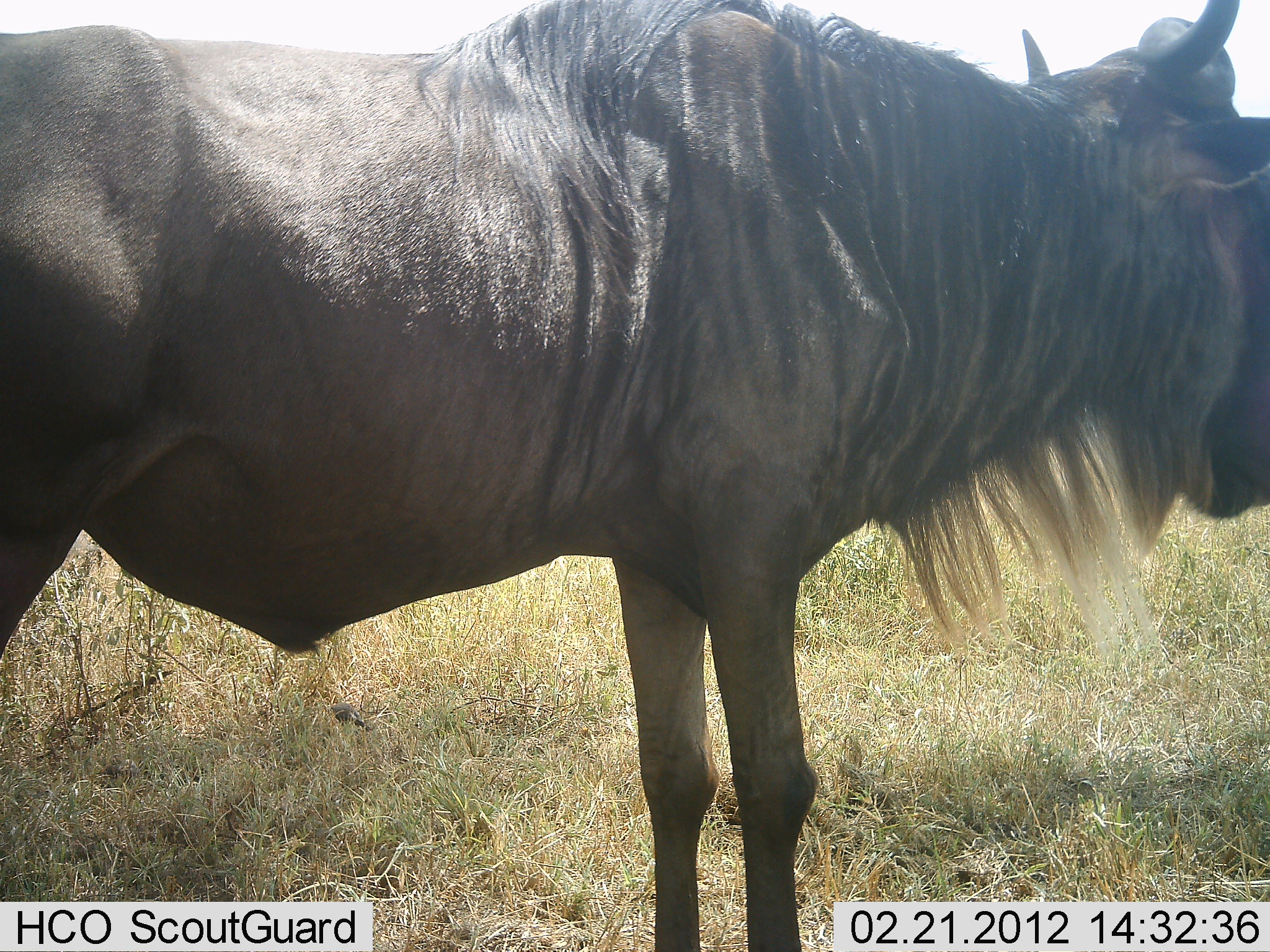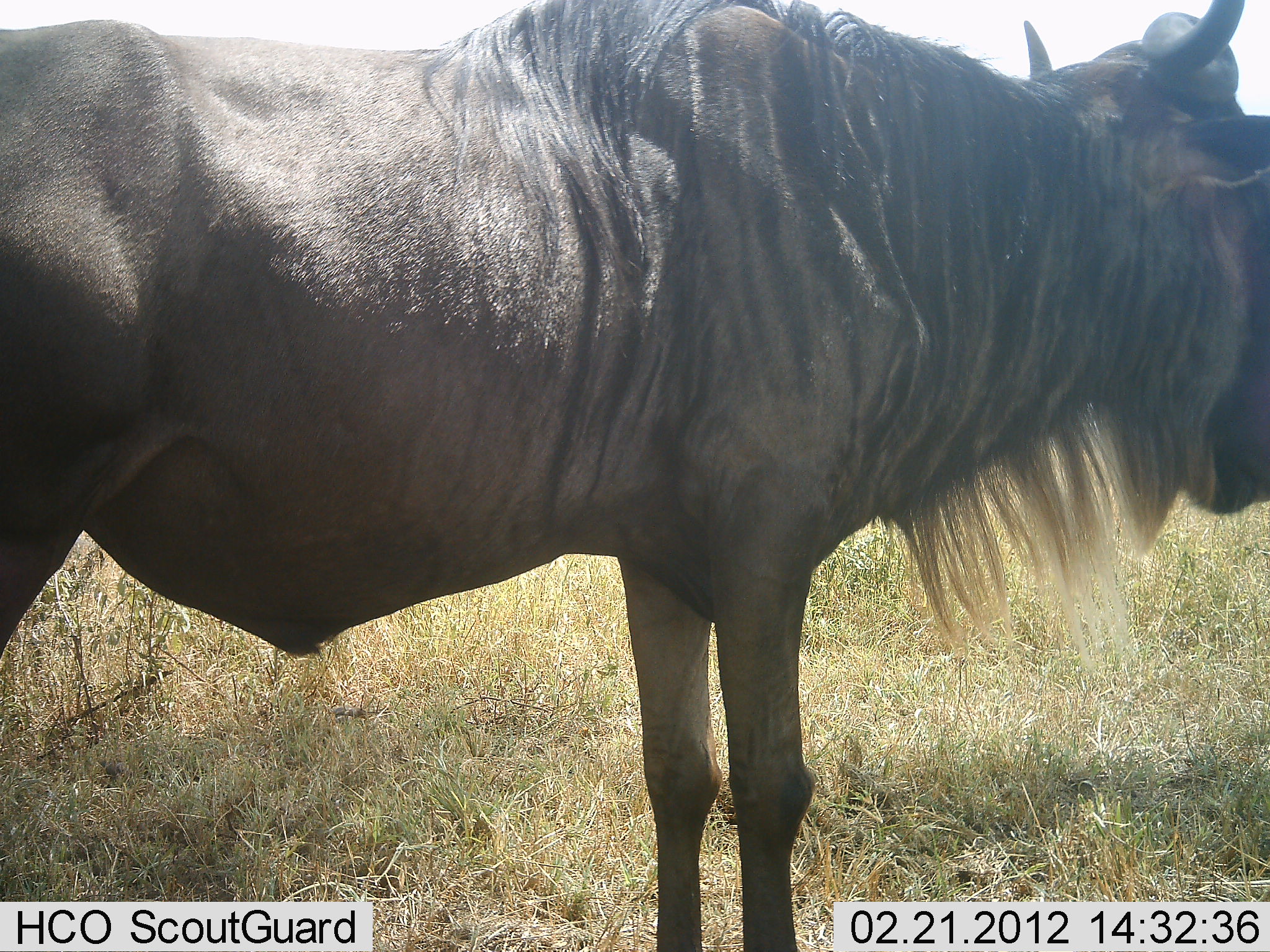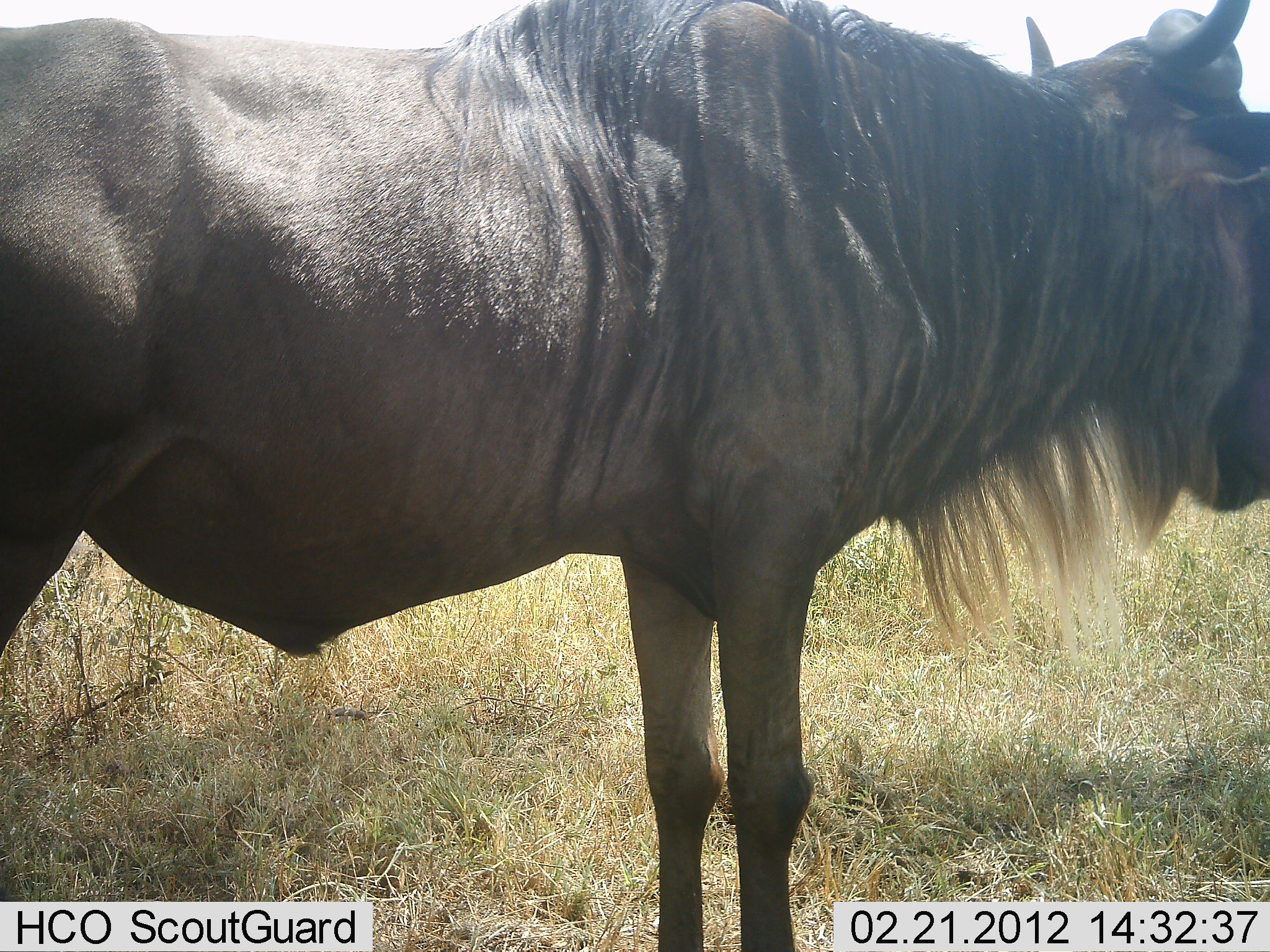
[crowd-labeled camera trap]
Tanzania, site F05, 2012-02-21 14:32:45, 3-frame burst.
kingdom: Animalia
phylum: Chordata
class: Mammalia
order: Artiodactyla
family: Bovidae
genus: Connochaetes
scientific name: Connochaetes taurinus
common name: blue wildebeest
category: wildebeest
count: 1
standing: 100%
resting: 0%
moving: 0%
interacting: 0%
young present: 0%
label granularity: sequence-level